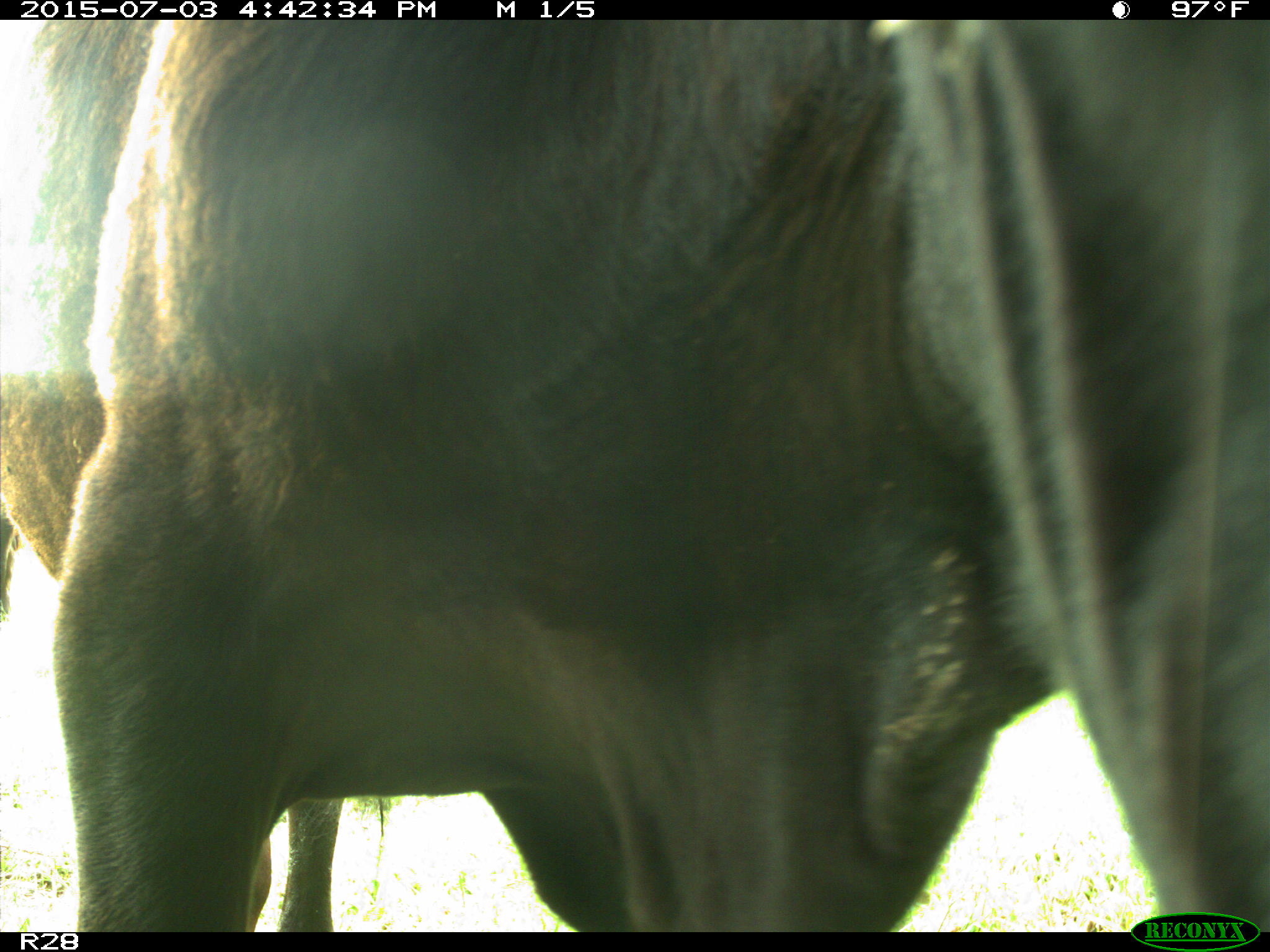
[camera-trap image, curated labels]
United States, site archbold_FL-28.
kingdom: Animalia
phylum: Chordata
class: Mammalia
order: Artiodactyla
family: Bovidae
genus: Bos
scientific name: Bos taurus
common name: domestic cow